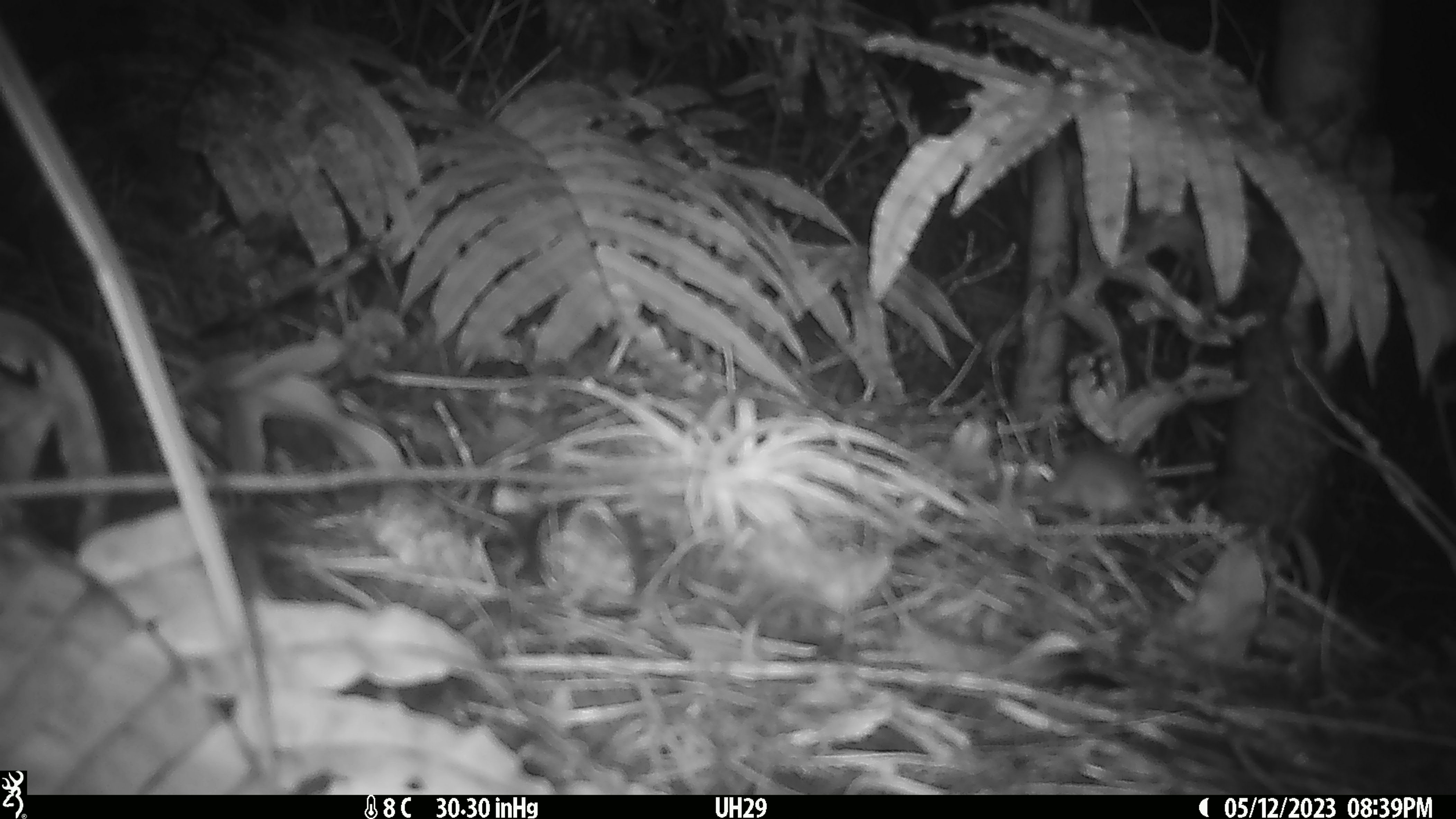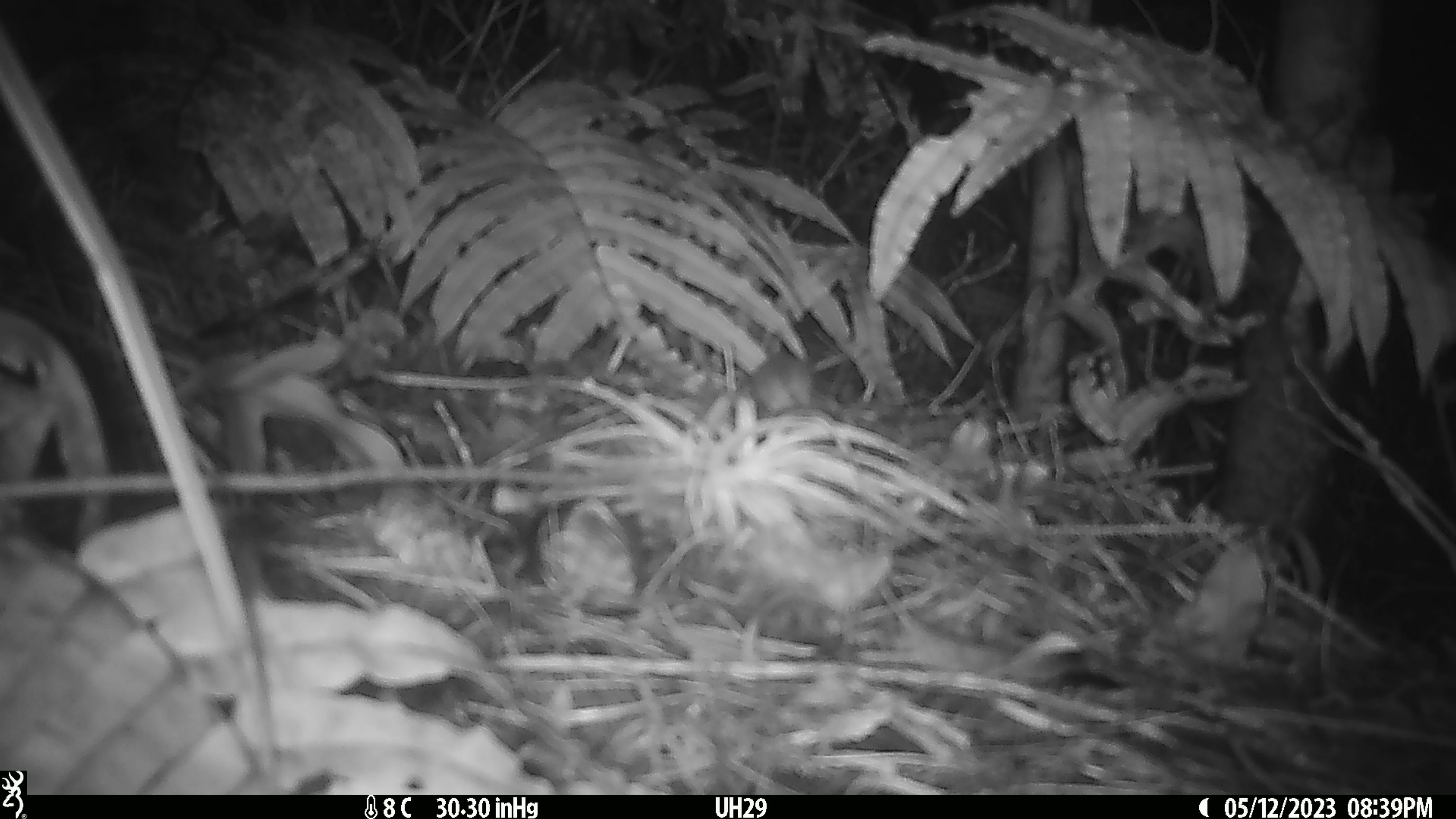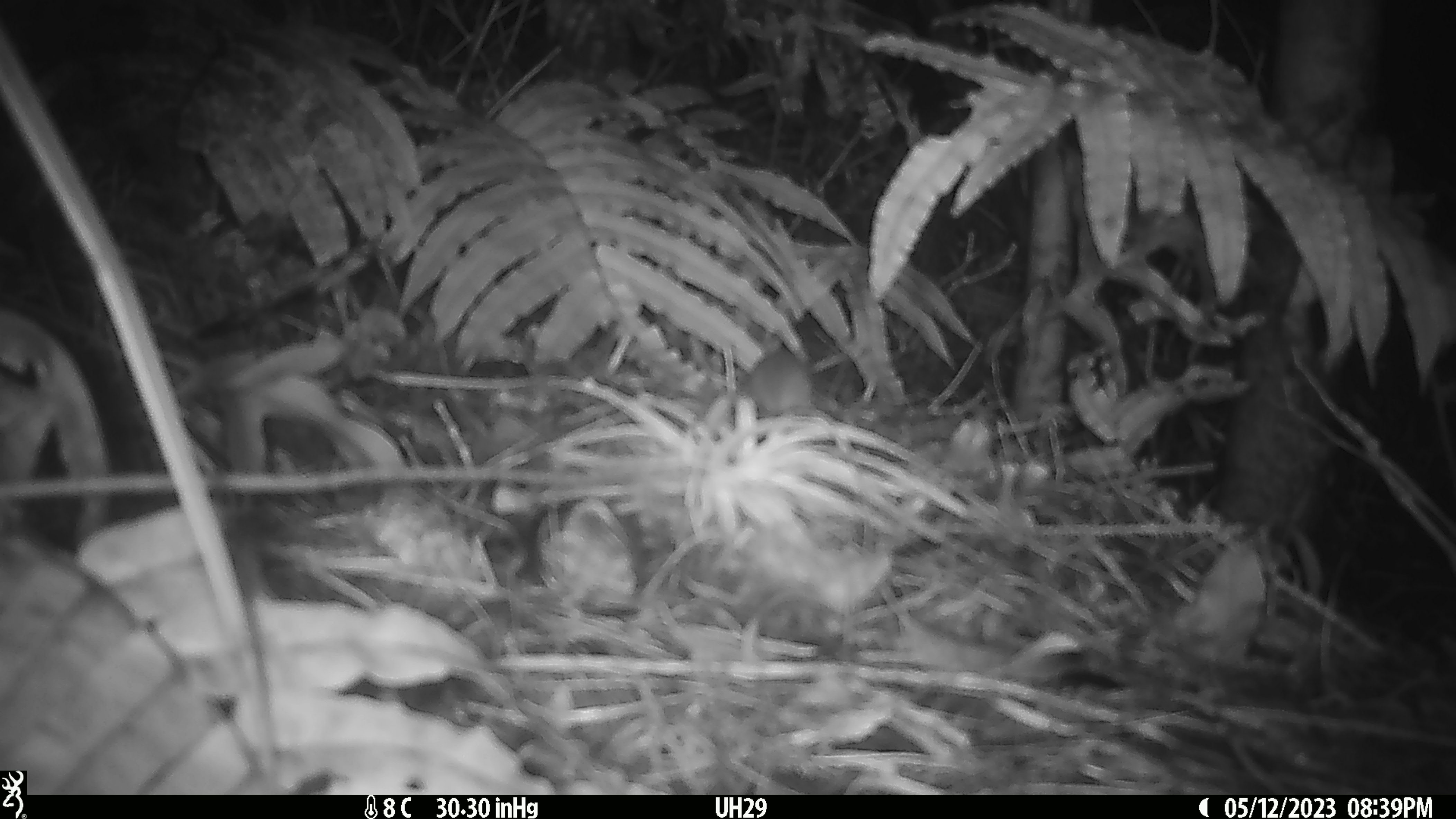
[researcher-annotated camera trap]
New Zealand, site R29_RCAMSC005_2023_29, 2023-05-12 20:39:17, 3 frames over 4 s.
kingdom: Animalia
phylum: Chordata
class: Mammalia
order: Rodentia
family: Muridae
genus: Mus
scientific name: Mus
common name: mouse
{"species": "mouse (Mus)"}